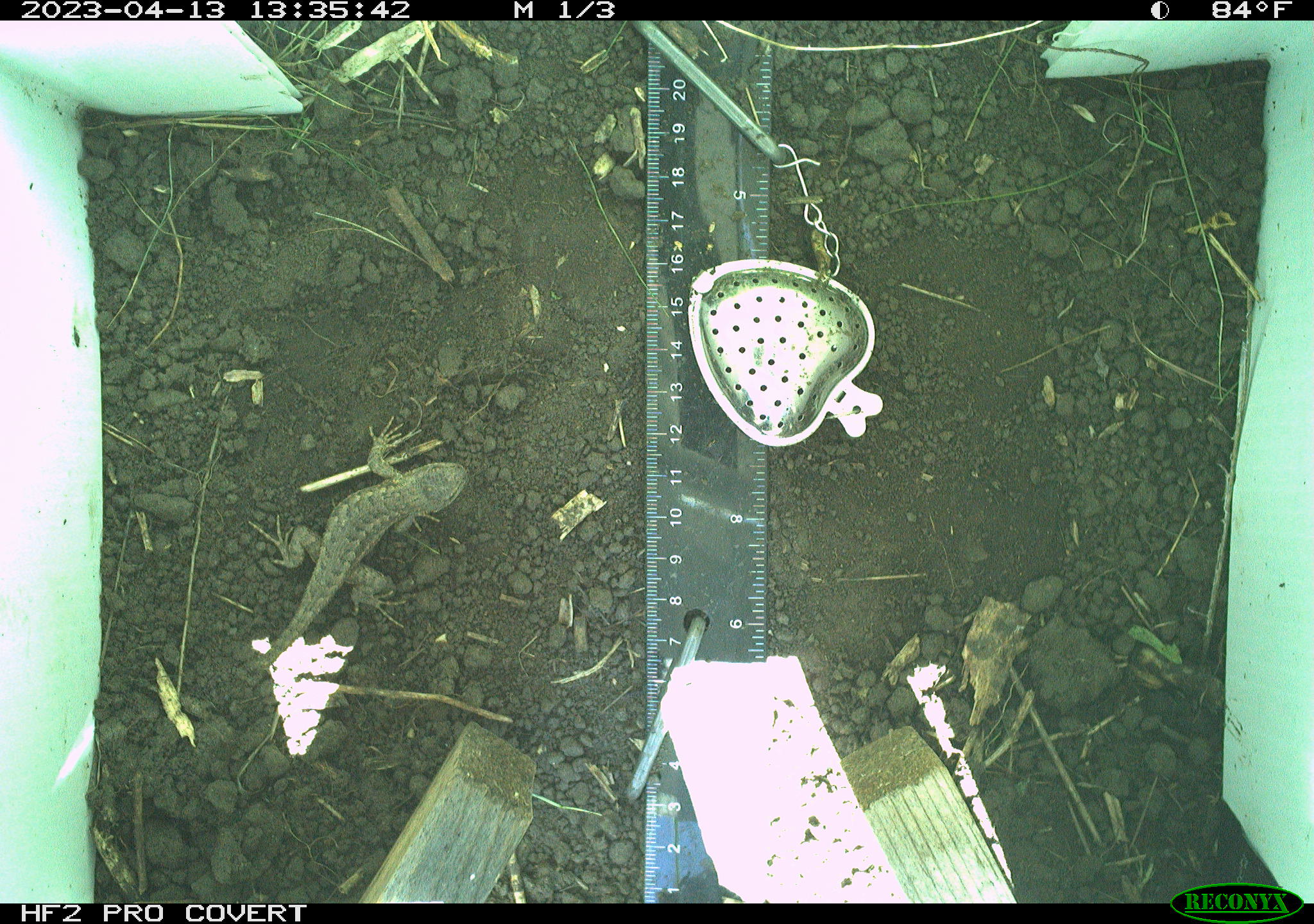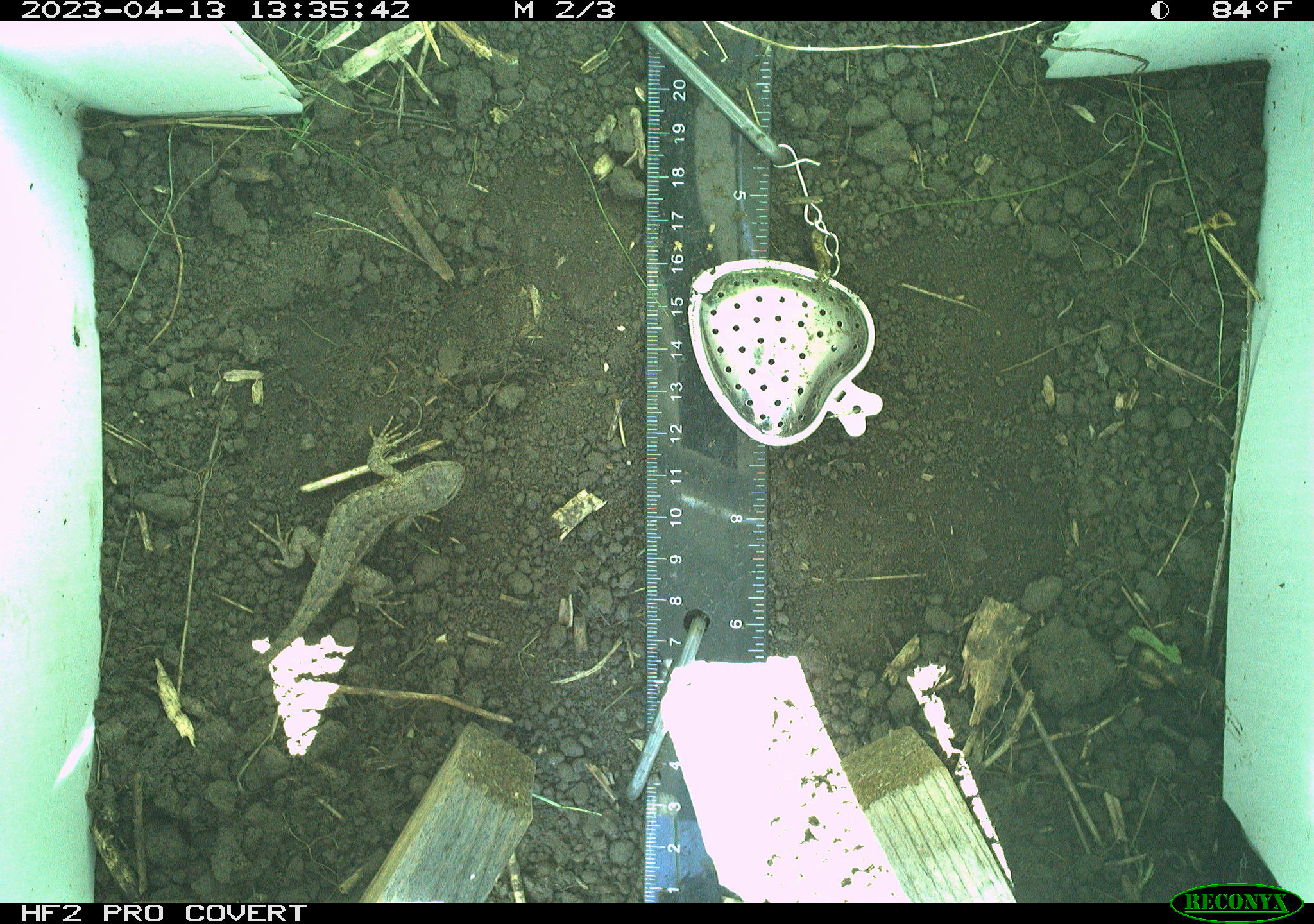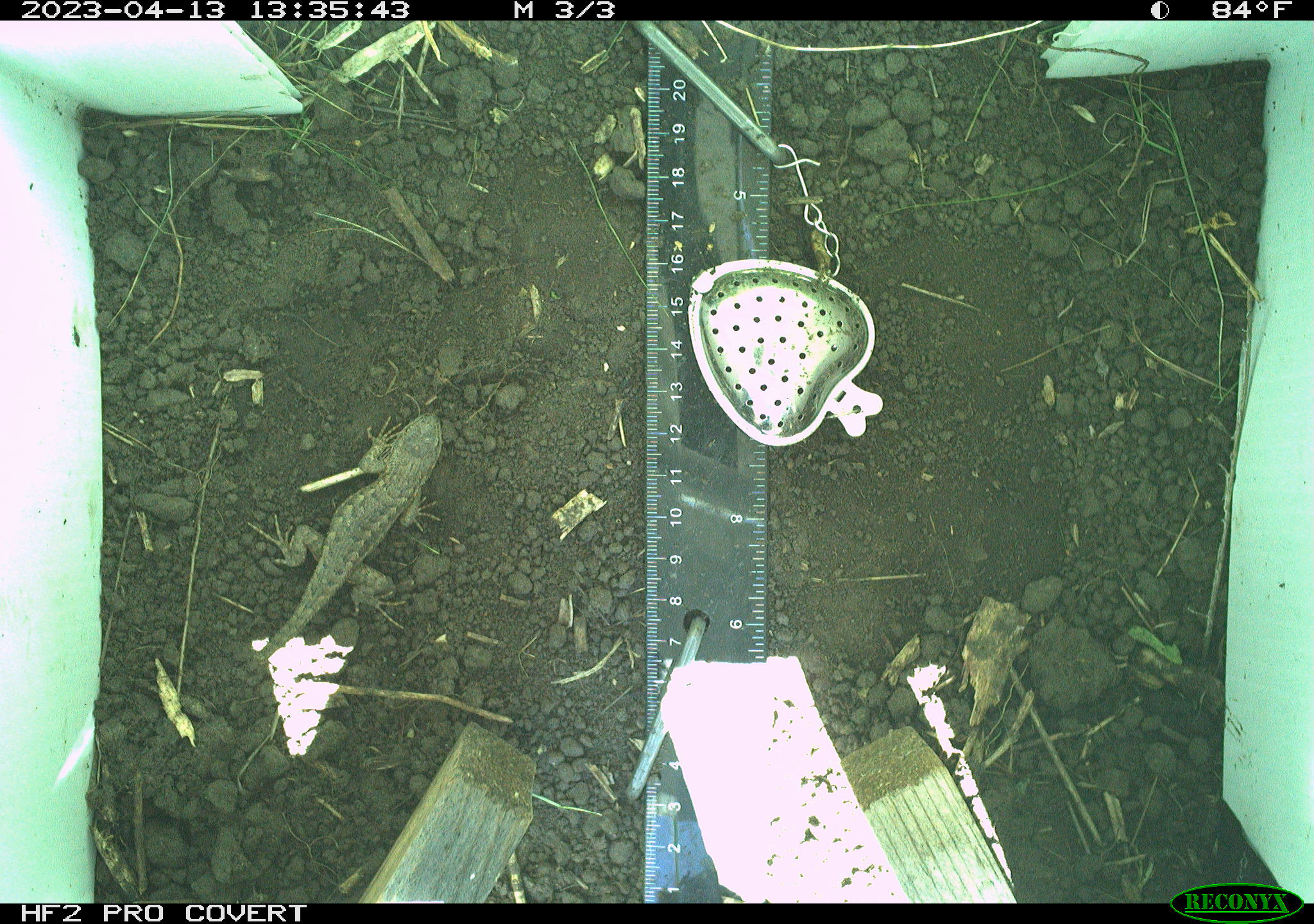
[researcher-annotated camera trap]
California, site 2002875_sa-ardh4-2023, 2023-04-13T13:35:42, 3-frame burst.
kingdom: Animalia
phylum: Chordata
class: Reptilia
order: Squamata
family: Phrynosomatidae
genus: Sceloporus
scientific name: Sceloporus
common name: spiny lizards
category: sceloporus species